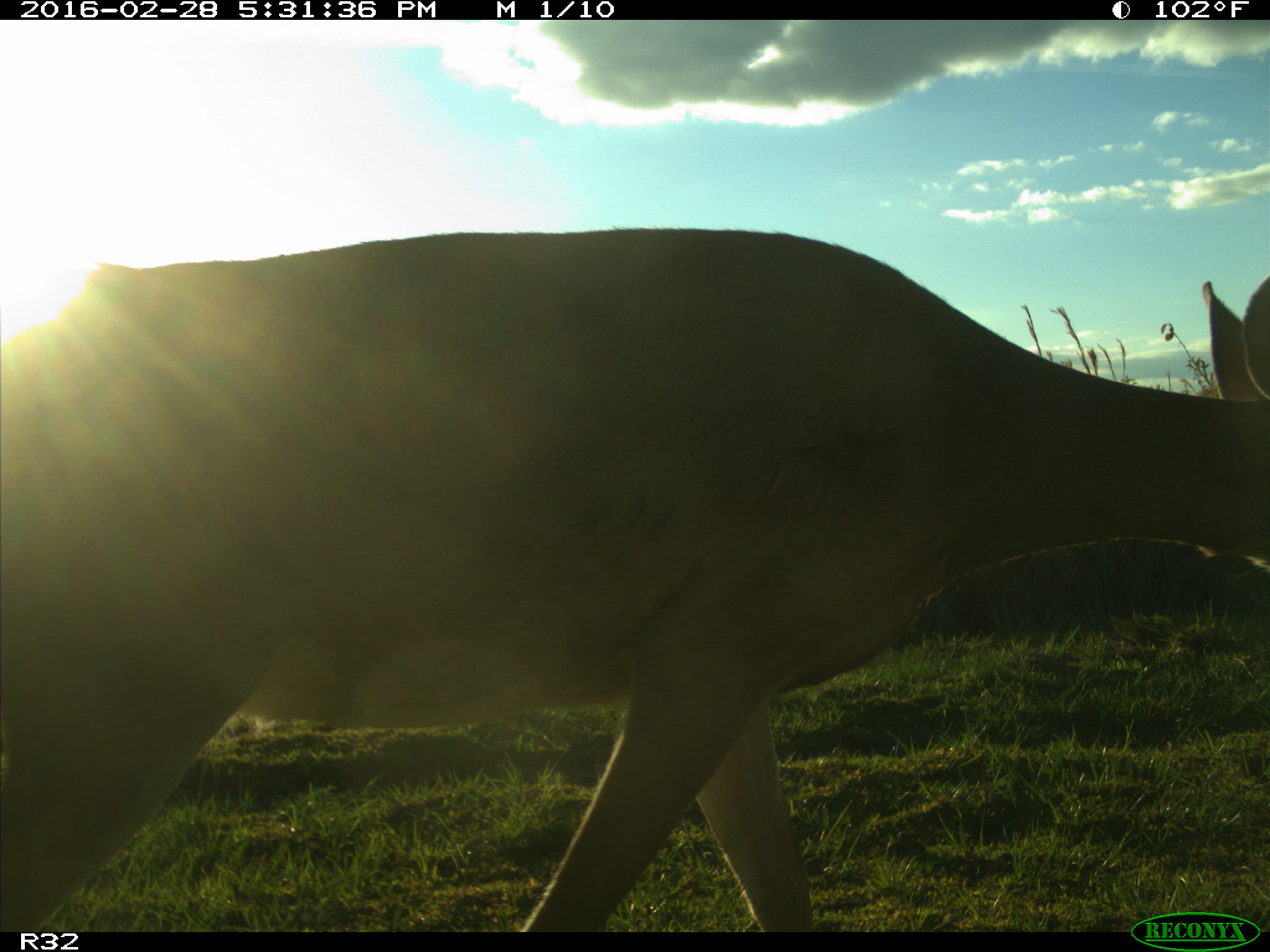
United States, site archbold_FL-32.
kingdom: Animalia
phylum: Chordata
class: Mammalia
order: Artiodactyla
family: Cervidae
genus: Odocoileus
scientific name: Odocoileus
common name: deer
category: unidentified deer